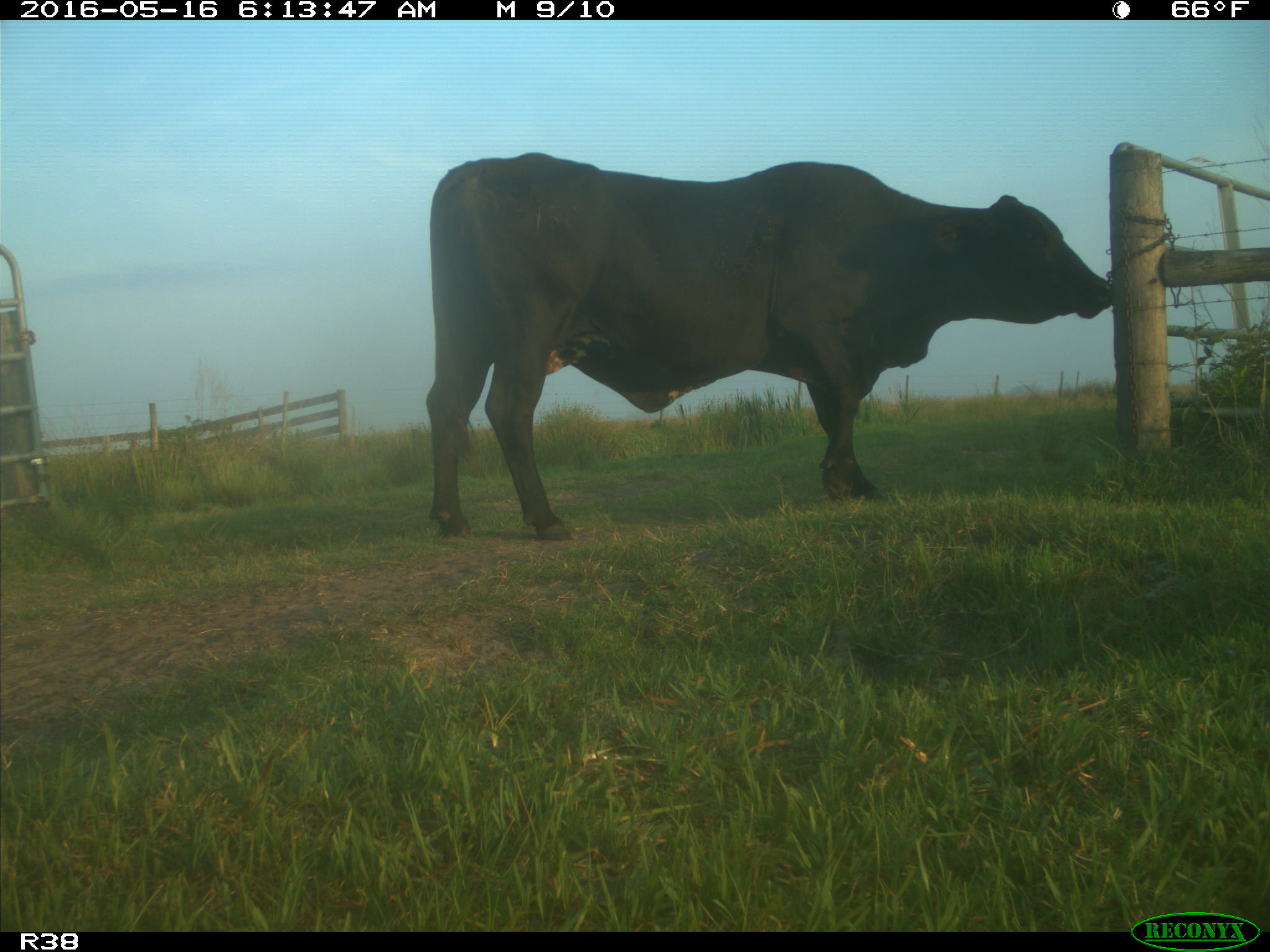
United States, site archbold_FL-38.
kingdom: Animalia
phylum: Chordata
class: Mammalia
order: Artiodactyla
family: Bovidae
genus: Bos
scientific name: Bos taurus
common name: domestic cow